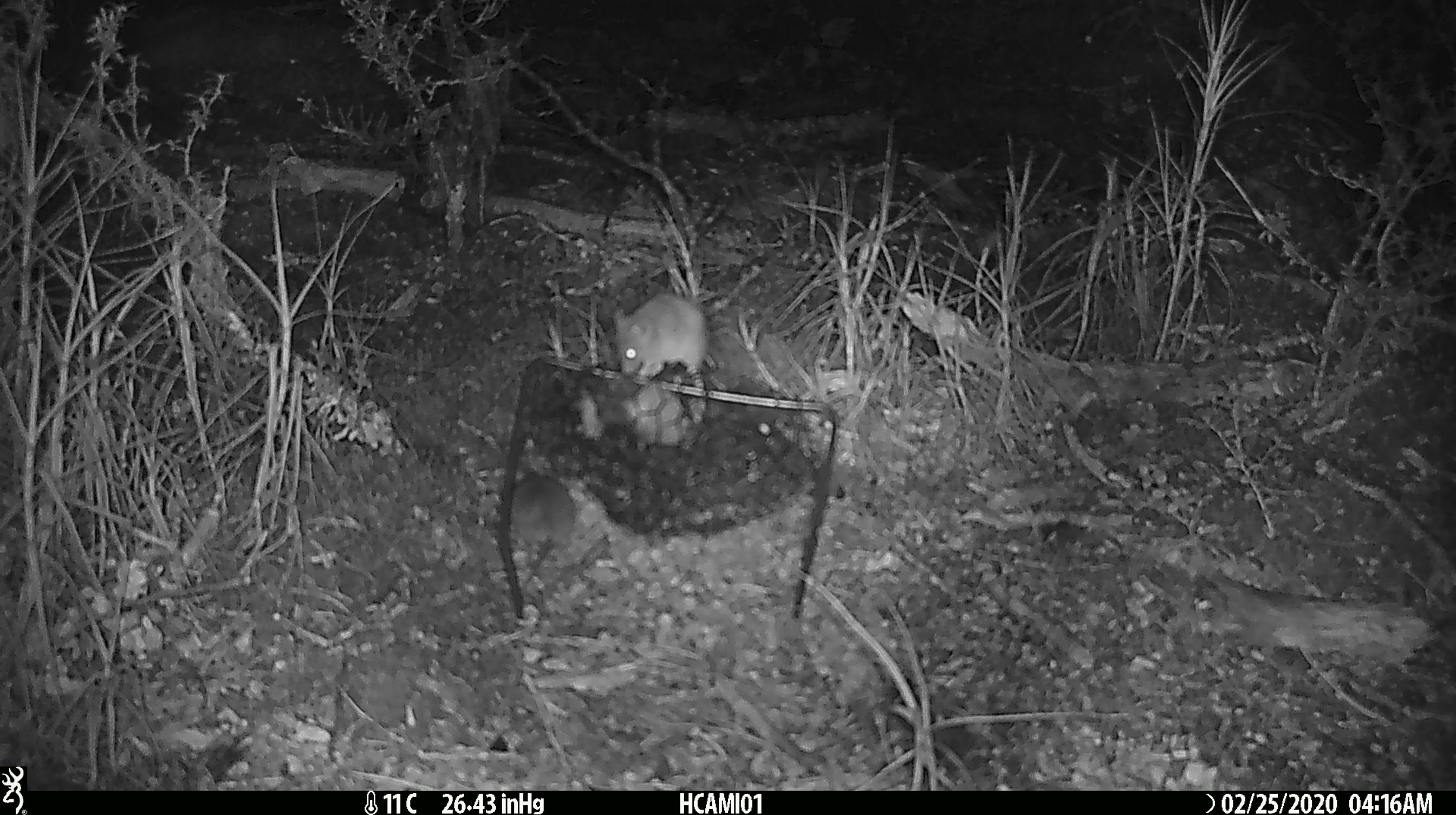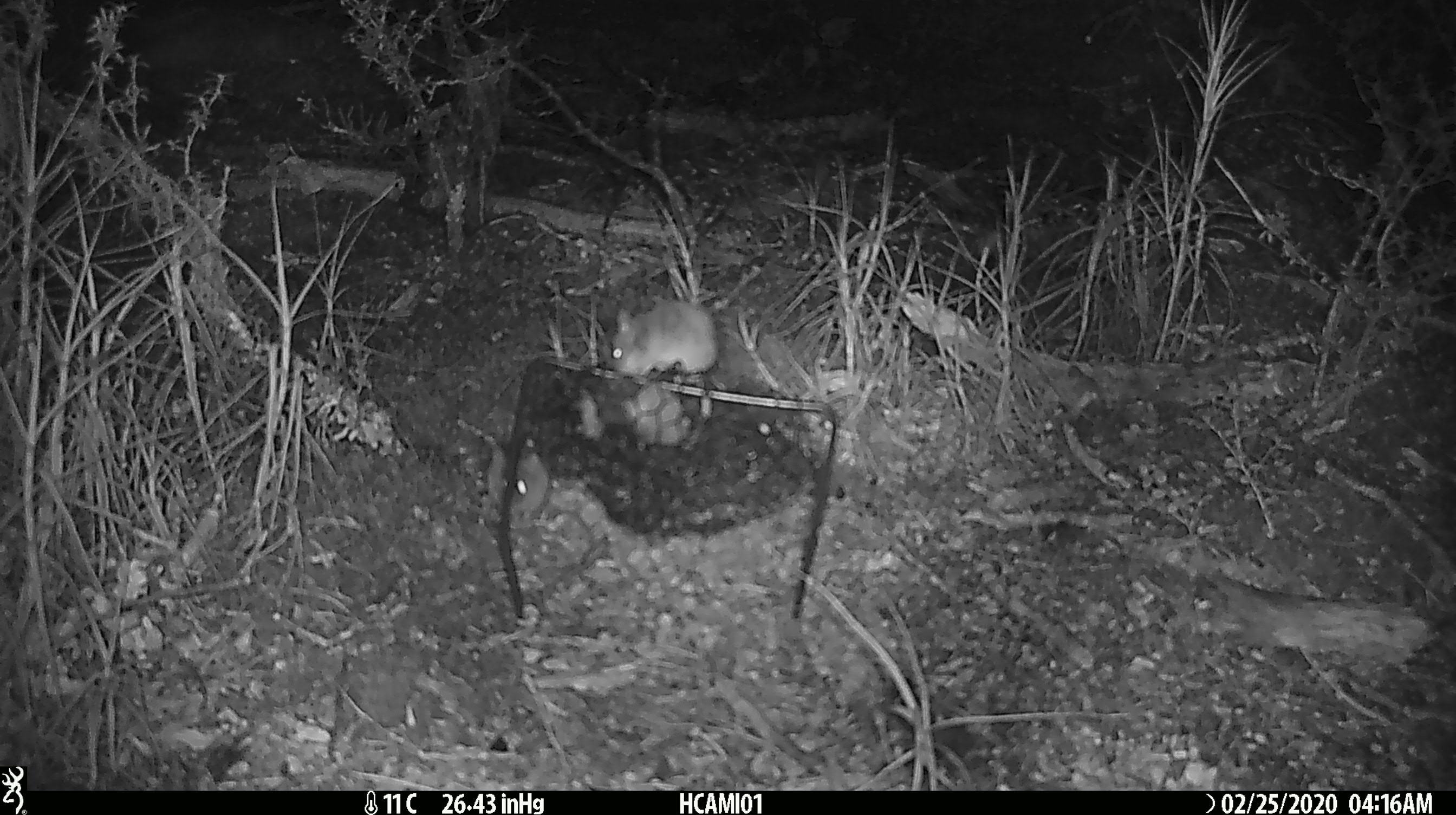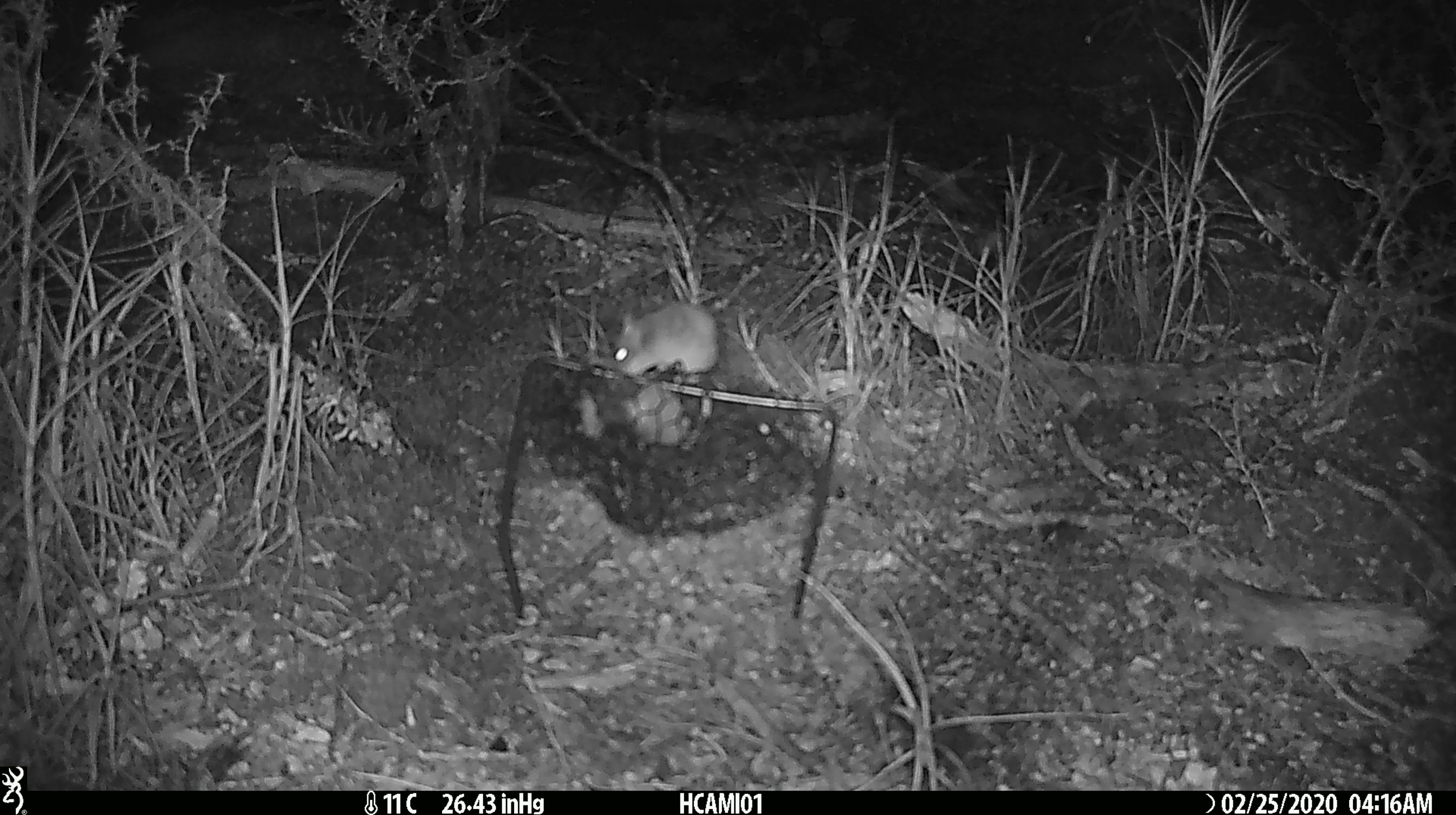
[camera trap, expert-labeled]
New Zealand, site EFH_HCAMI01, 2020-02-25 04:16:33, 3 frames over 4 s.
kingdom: Animalia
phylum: Chordata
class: Mammalia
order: Rodentia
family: Muridae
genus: Mus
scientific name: Mus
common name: mouse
Mouse (Mus).